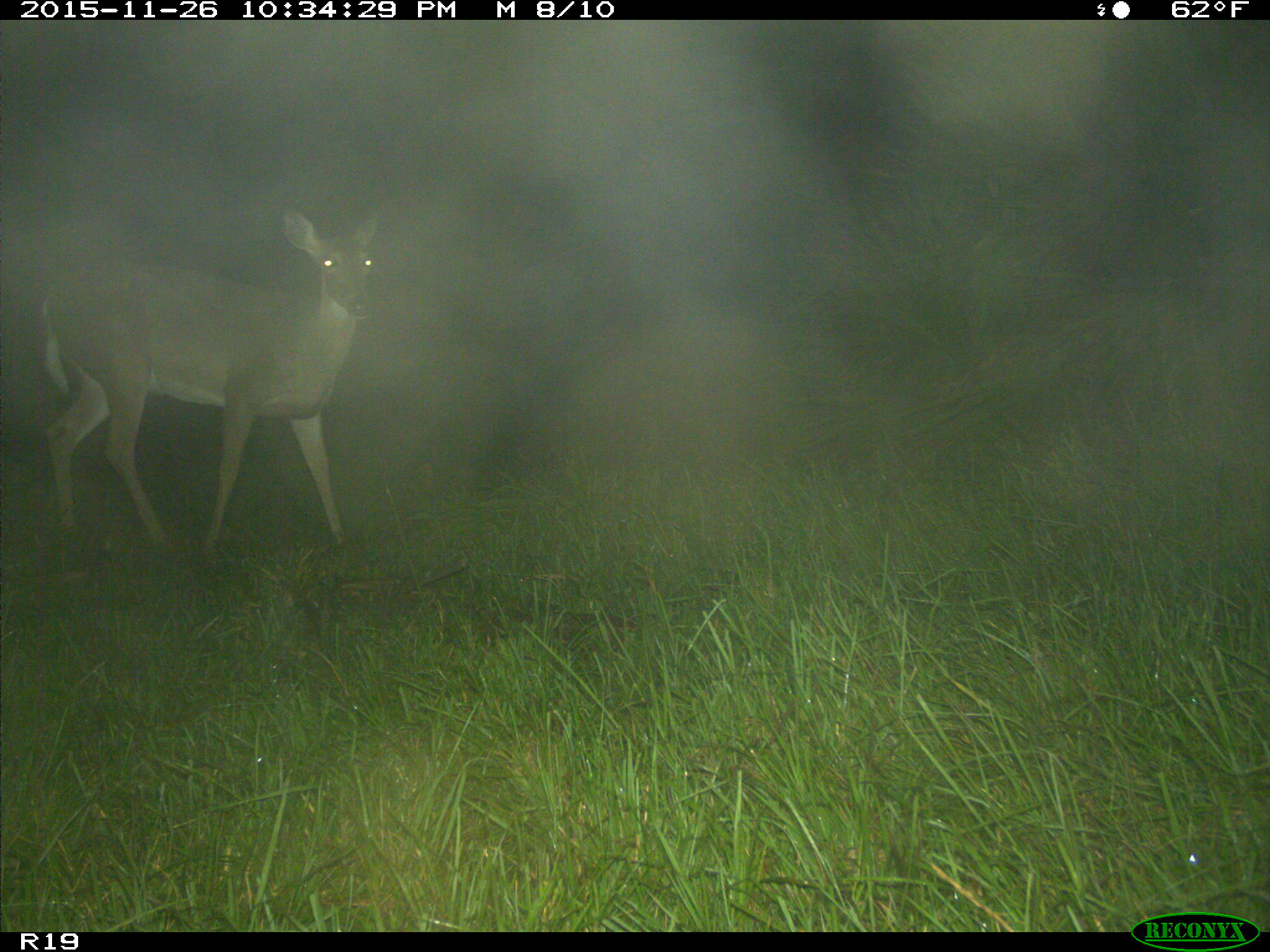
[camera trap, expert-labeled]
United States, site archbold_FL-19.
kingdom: Animalia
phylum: Chordata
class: Mammalia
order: Artiodactyla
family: Cervidae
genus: Odocoileus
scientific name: Odocoileus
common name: deer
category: unidentified deer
Unidentified deer (deer) (Odocoileus).